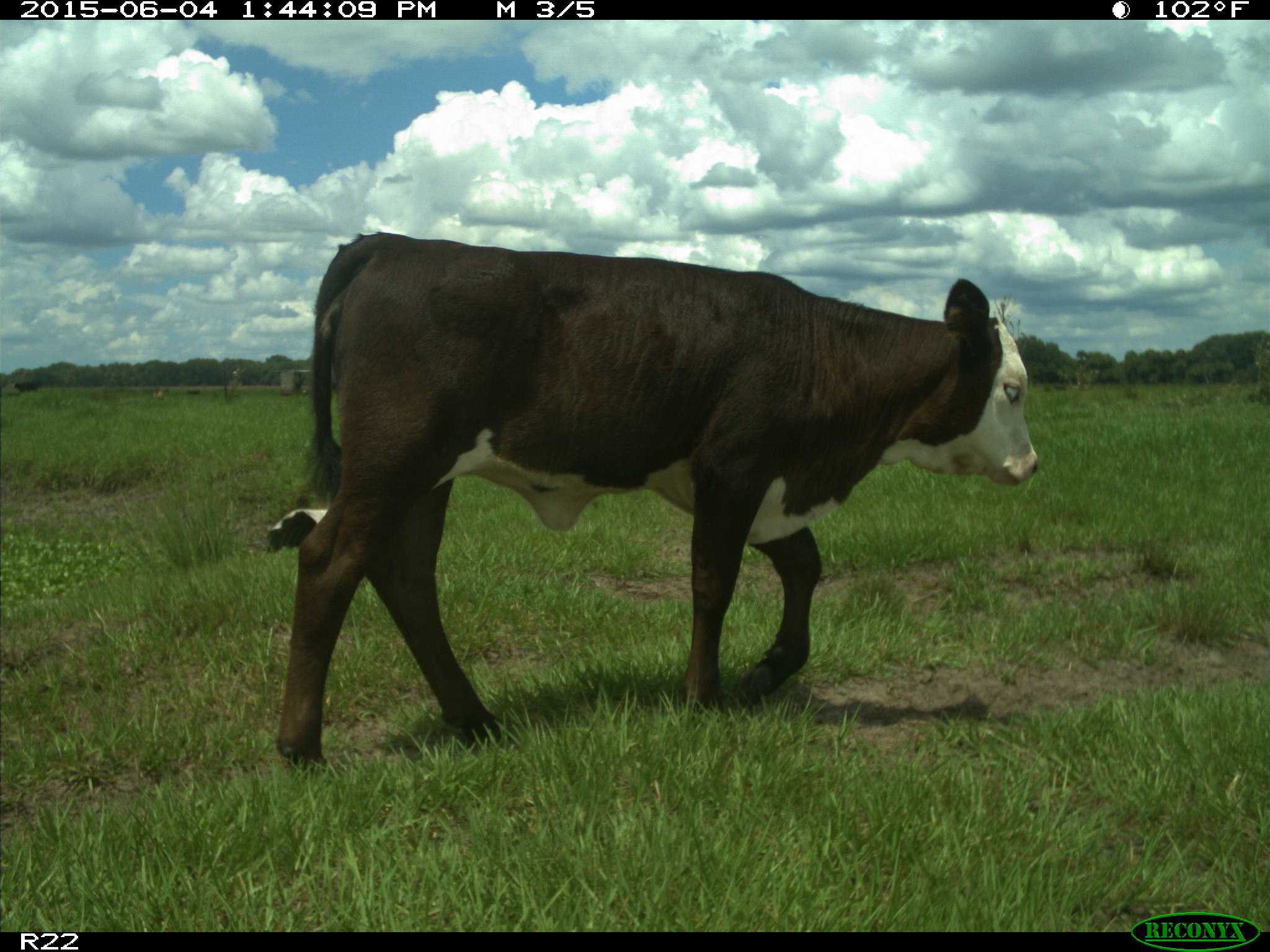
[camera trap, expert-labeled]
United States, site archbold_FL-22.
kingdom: Animalia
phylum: Chordata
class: Mammalia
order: Artiodactyla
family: Bovidae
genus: Bos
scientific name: Bos taurus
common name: domestic cow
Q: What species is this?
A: Bos taurus (domestic cow).